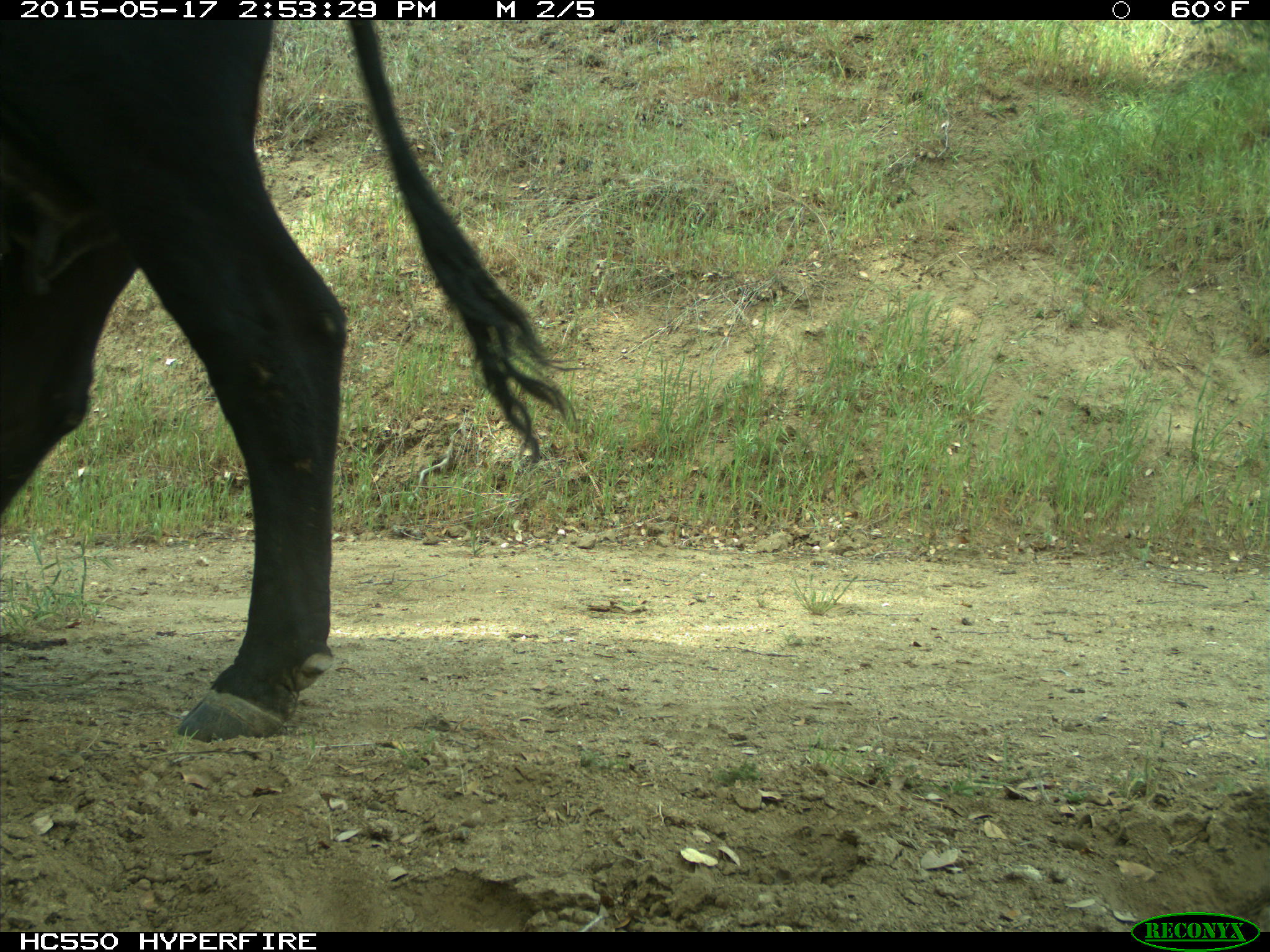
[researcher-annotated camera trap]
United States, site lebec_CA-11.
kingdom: Animalia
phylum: Chordata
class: Mammalia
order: Artiodactyla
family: Bovidae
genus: Bos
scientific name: Bos taurus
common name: domestic cow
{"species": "Bos taurus (domestic cow)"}